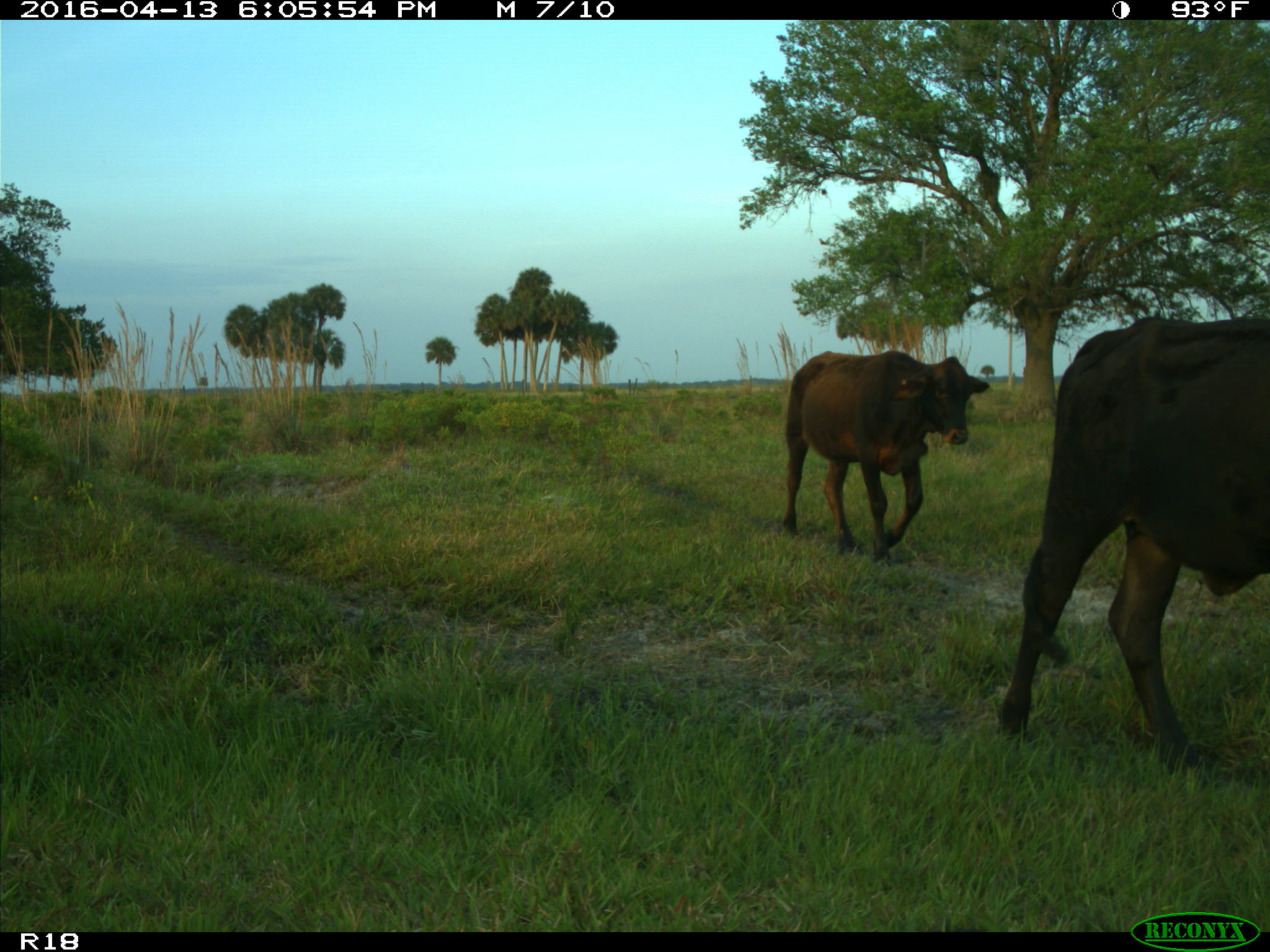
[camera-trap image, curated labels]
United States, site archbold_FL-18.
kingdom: Animalia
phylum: Chordata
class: Mammalia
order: Artiodactyla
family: Bovidae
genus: Bos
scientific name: Bos taurus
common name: domestic cow